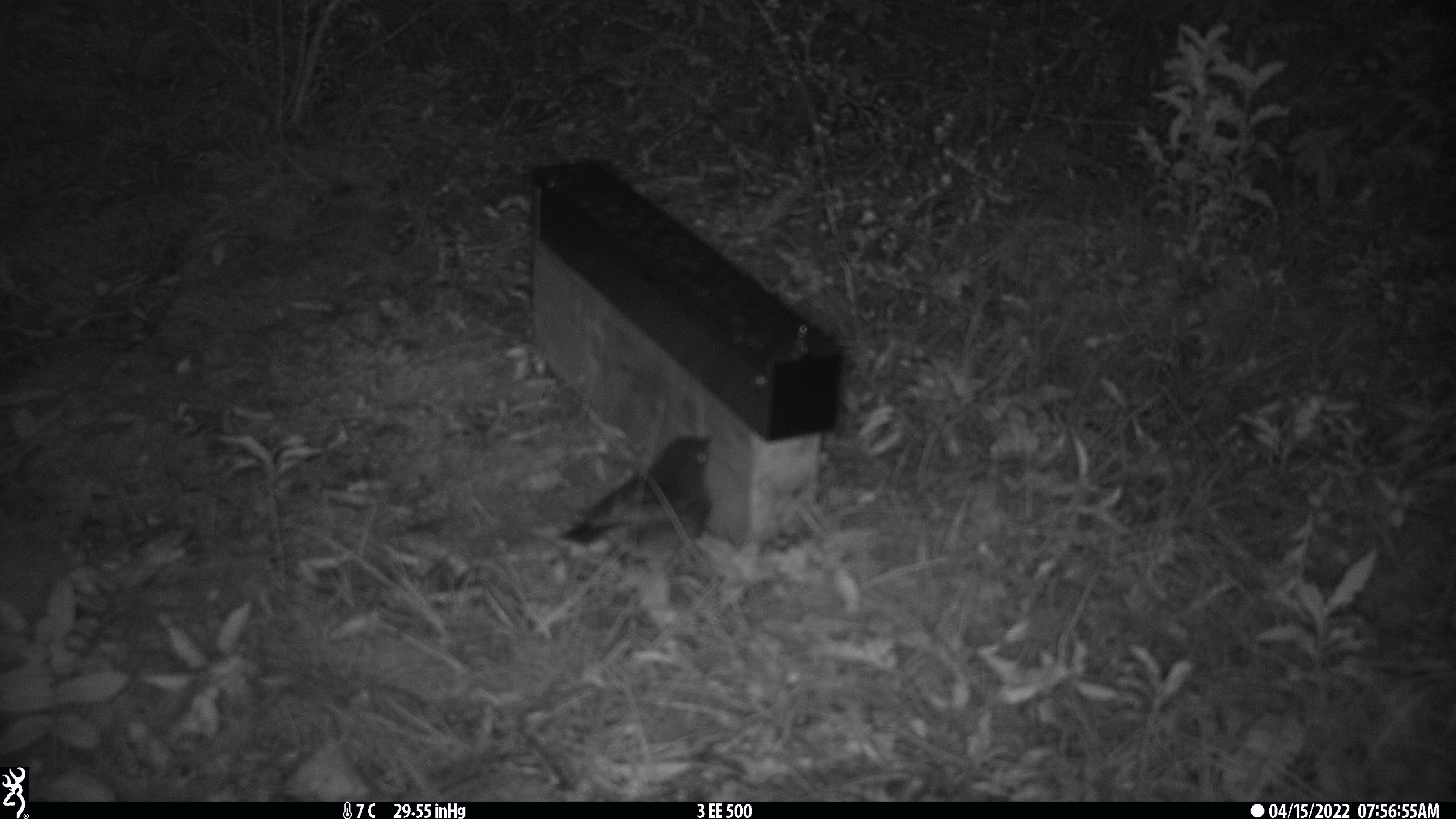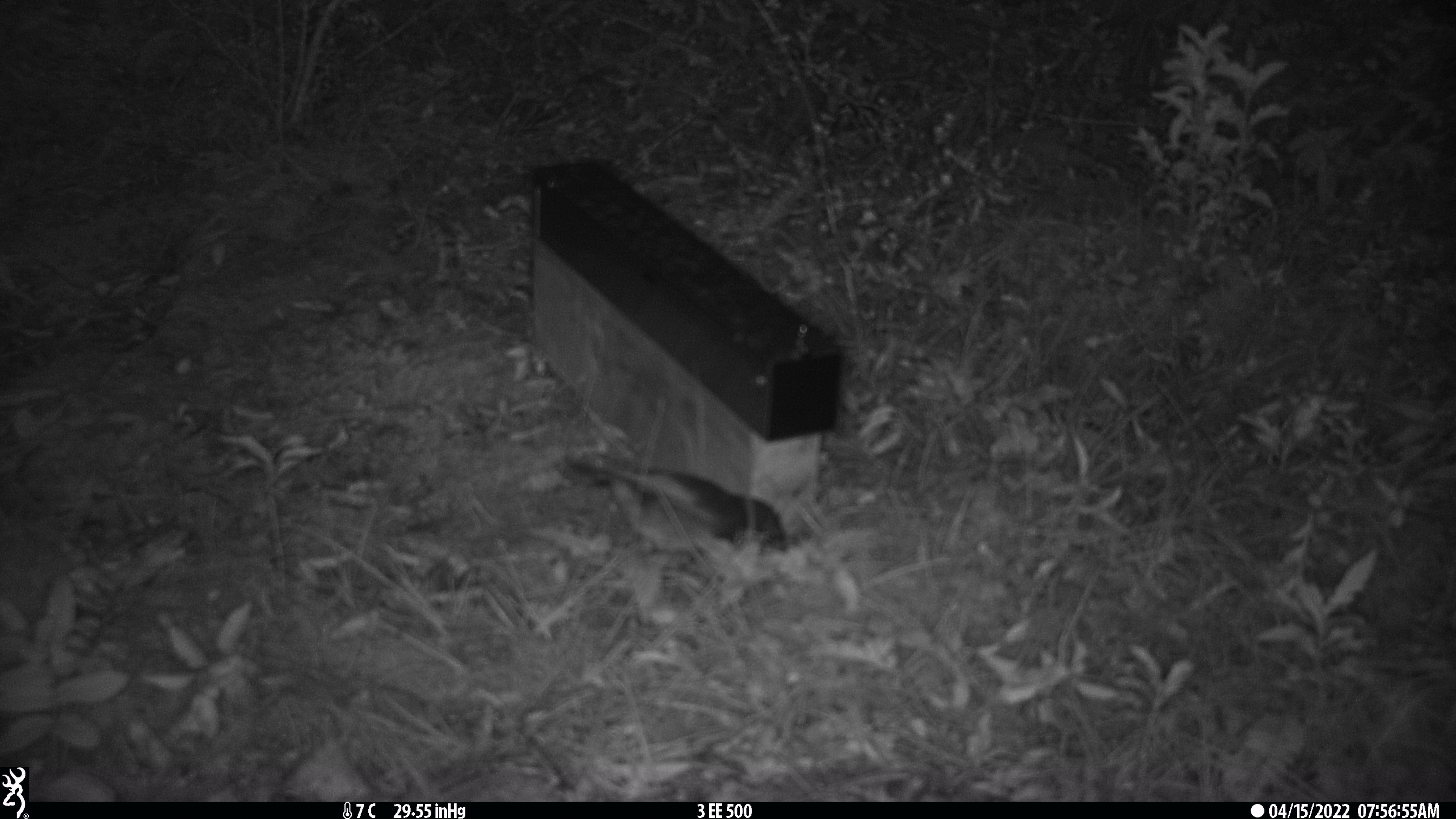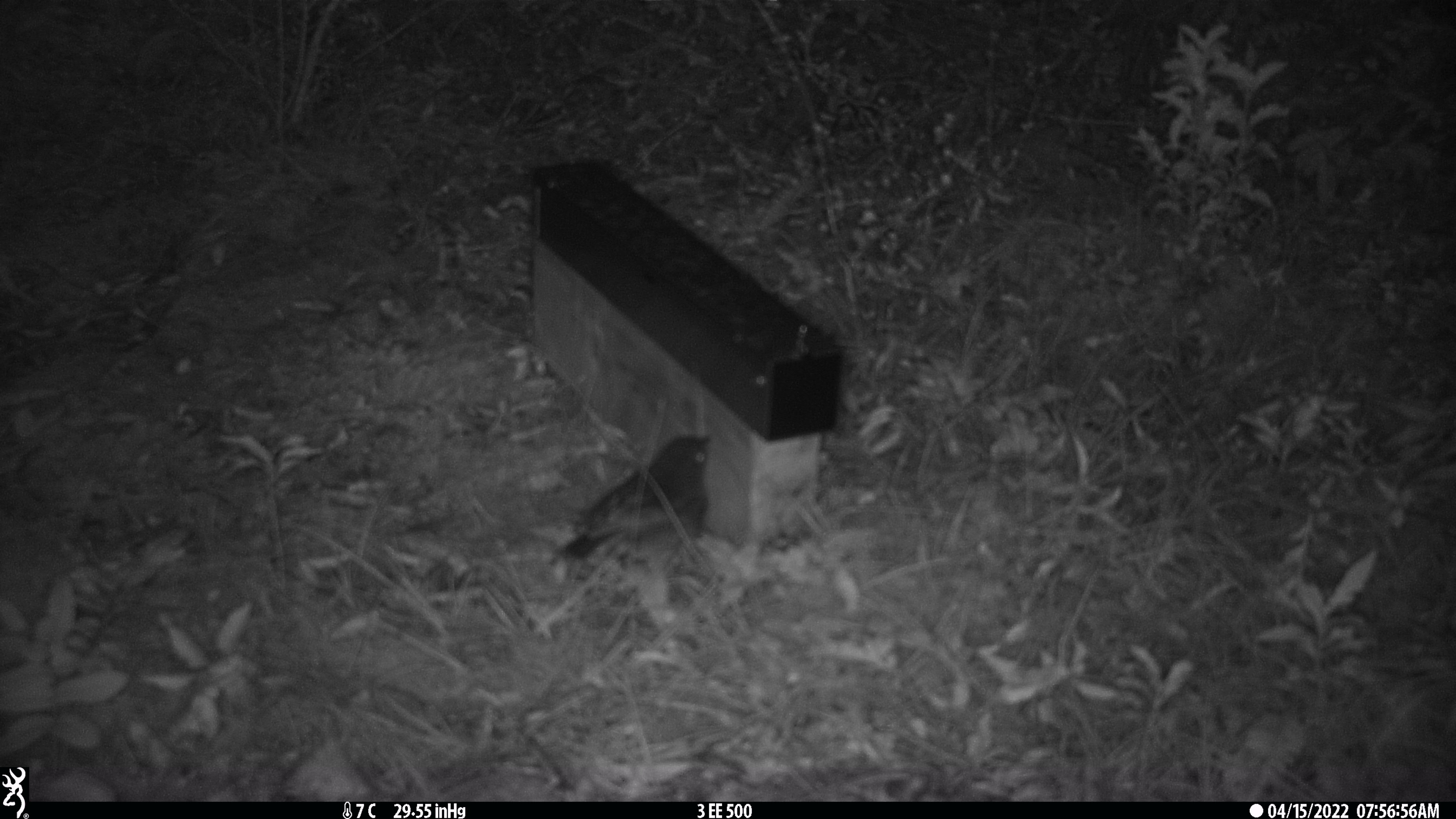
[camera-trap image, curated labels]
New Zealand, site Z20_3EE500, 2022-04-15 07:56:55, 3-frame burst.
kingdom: Animalia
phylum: Chordata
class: Aves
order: Passeriformes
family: Petroicidae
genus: Petroica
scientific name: Petroica macrocephala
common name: tomtit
Tomtit (Petroica macrocephala).